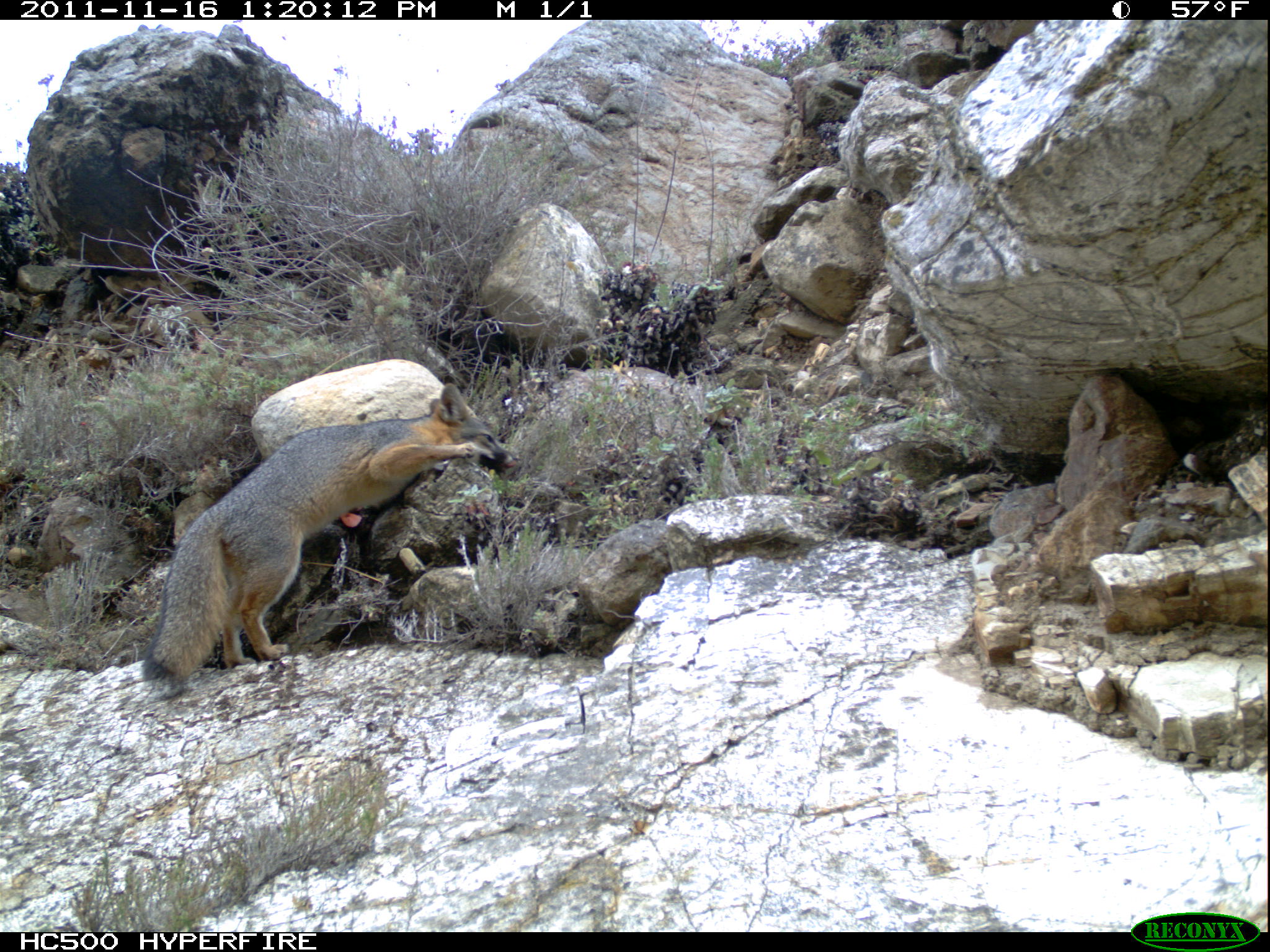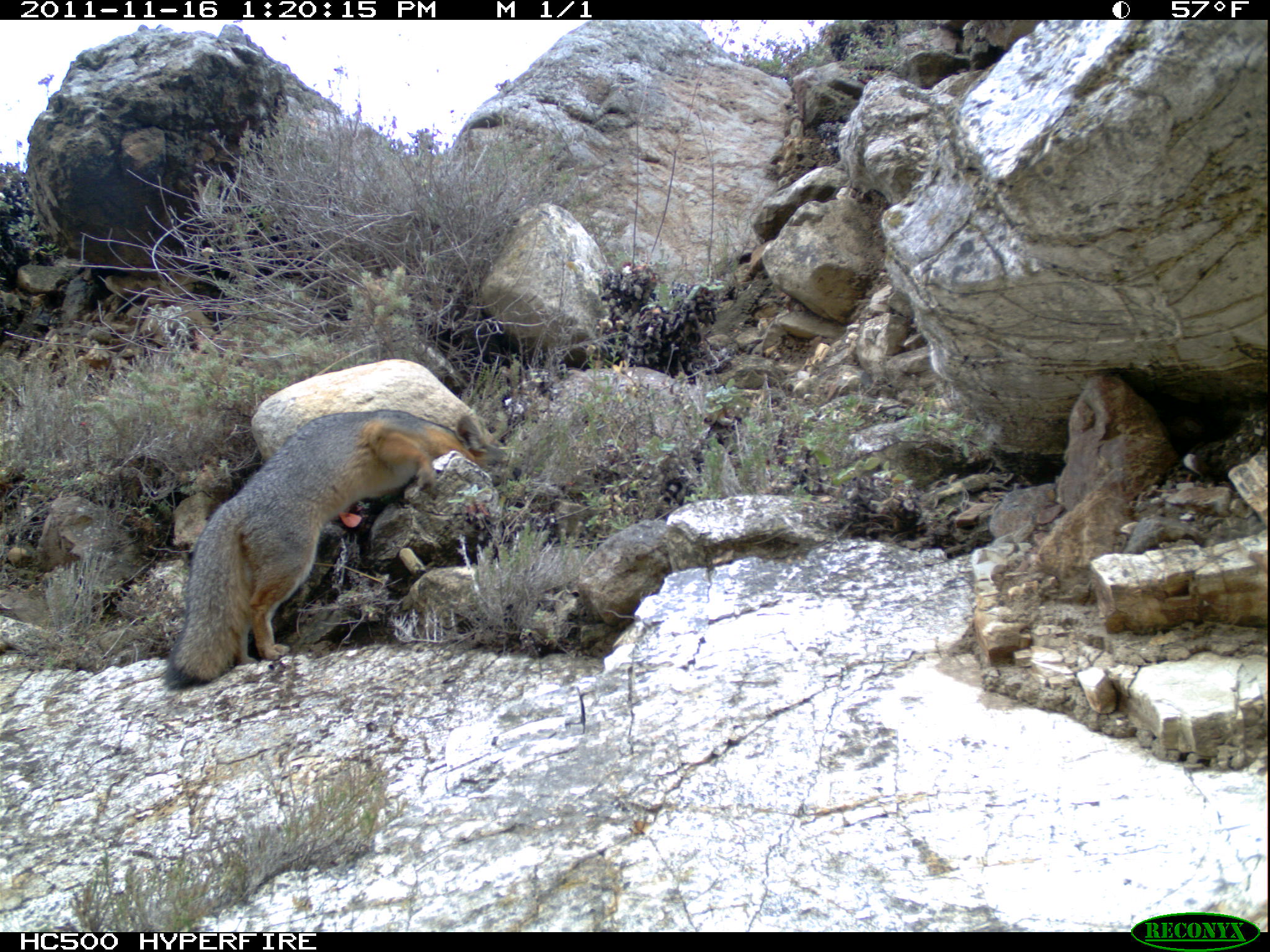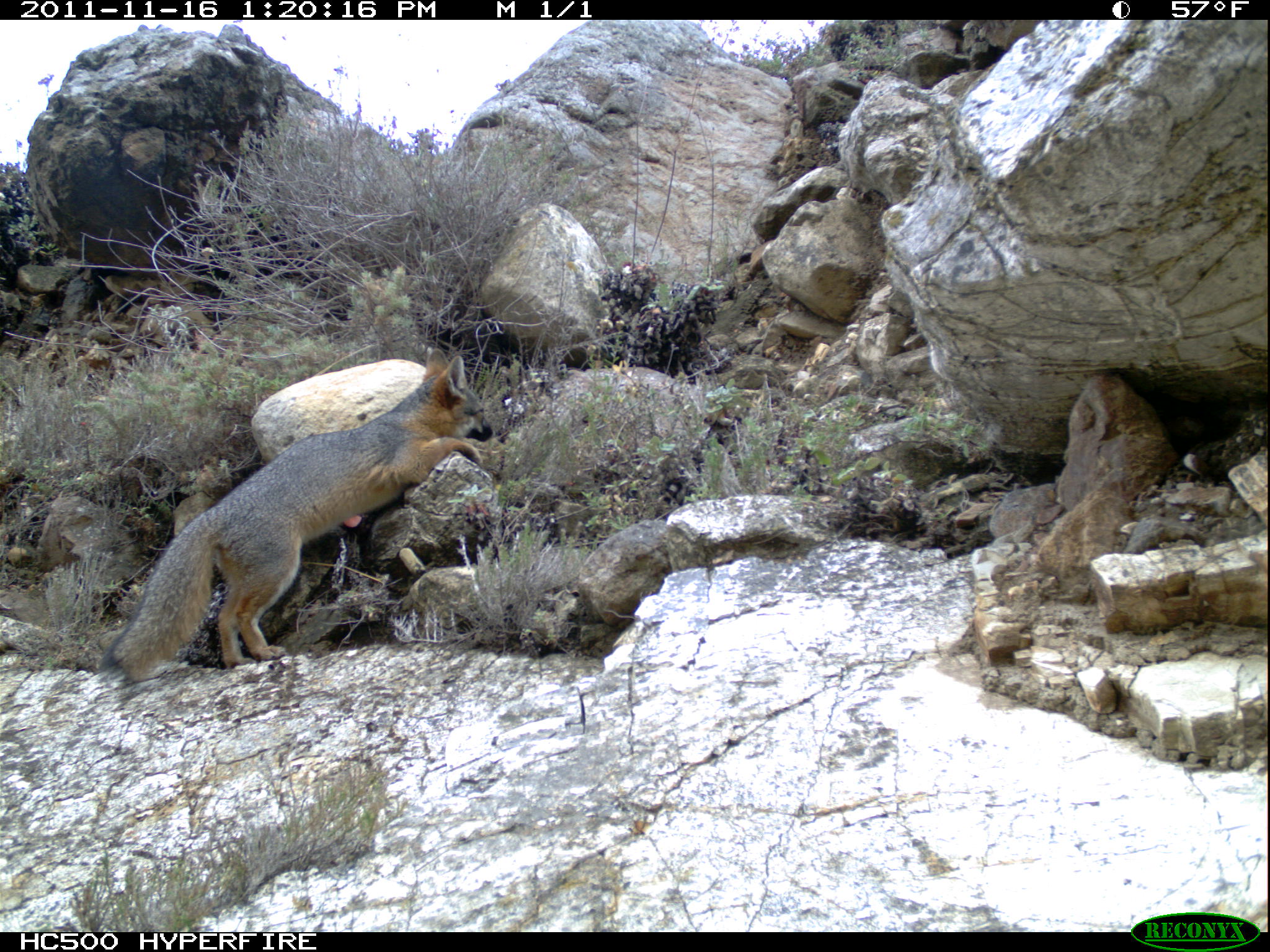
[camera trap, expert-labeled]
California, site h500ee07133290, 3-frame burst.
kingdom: Animalia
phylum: Chordata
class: Mammalia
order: Carnivora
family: Canidae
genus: Urocyon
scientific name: Urocyon littoralis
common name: island fox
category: fox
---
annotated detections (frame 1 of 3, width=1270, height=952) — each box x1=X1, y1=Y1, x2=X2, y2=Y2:
fox: x1=141, y1=381, x2=522, y2=688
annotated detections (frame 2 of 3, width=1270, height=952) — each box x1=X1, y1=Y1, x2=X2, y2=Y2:
fox: x1=166, y1=409, x2=522, y2=690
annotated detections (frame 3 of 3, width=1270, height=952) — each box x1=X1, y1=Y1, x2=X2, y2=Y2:
fox: x1=100, y1=348, x2=495, y2=682